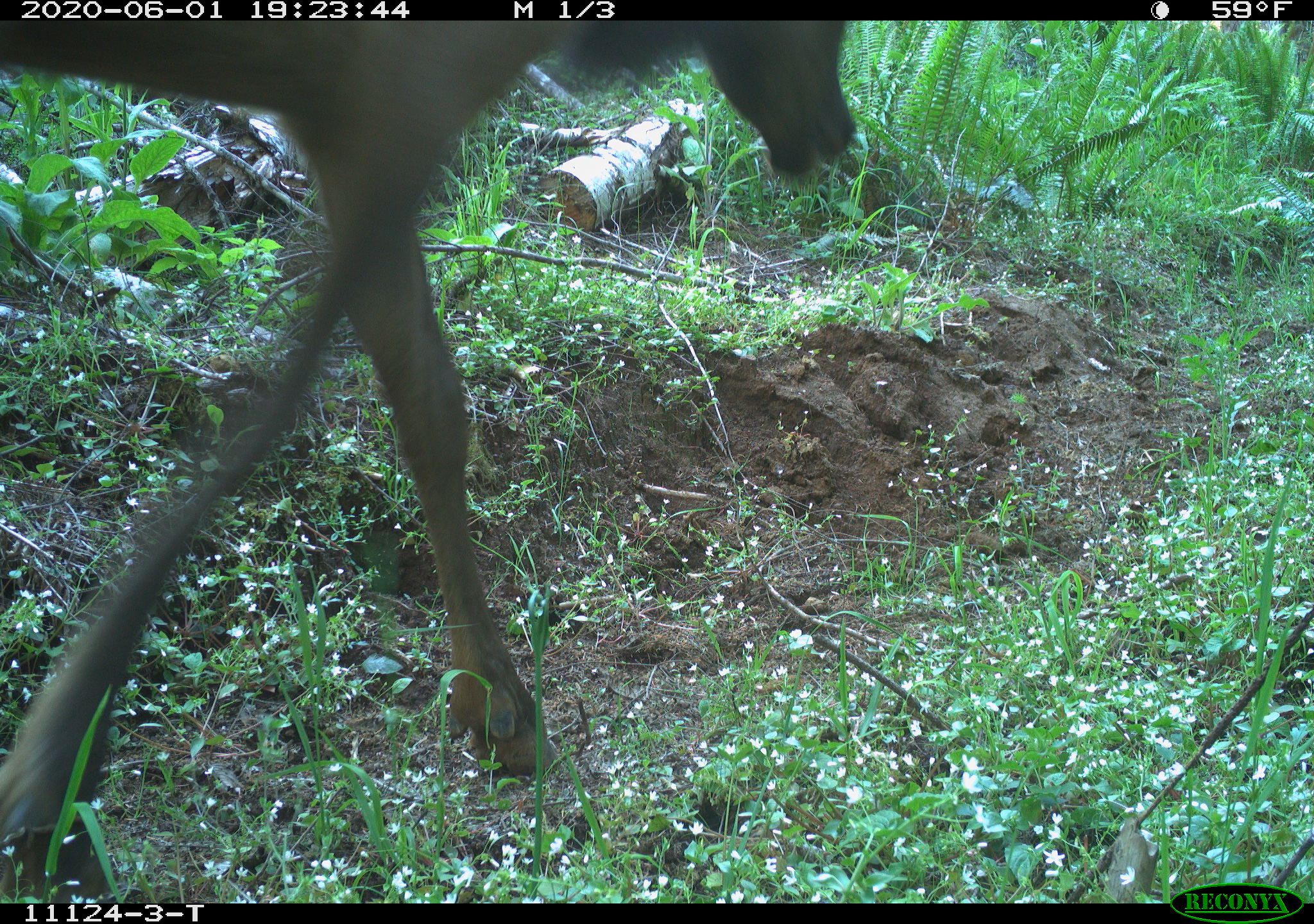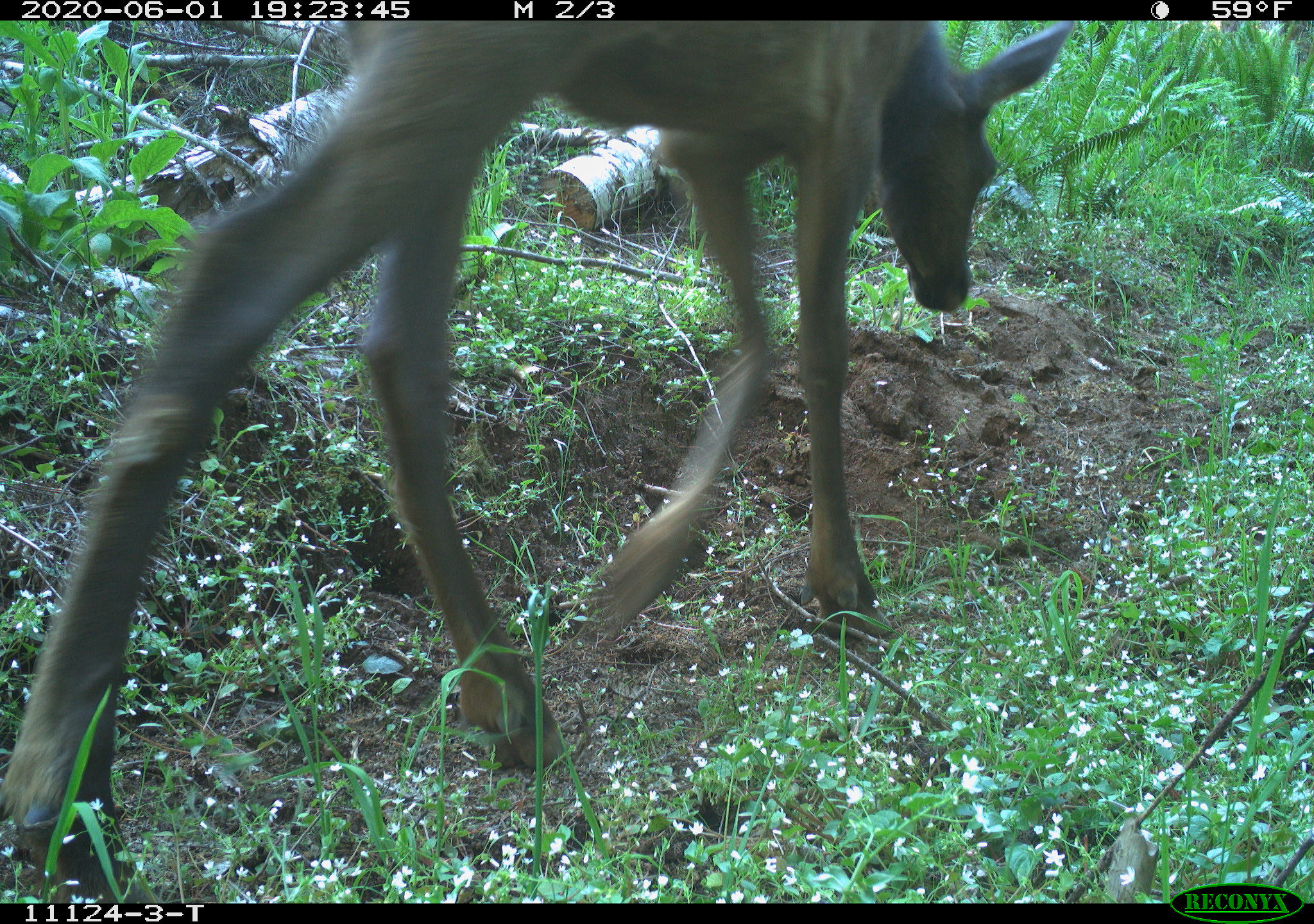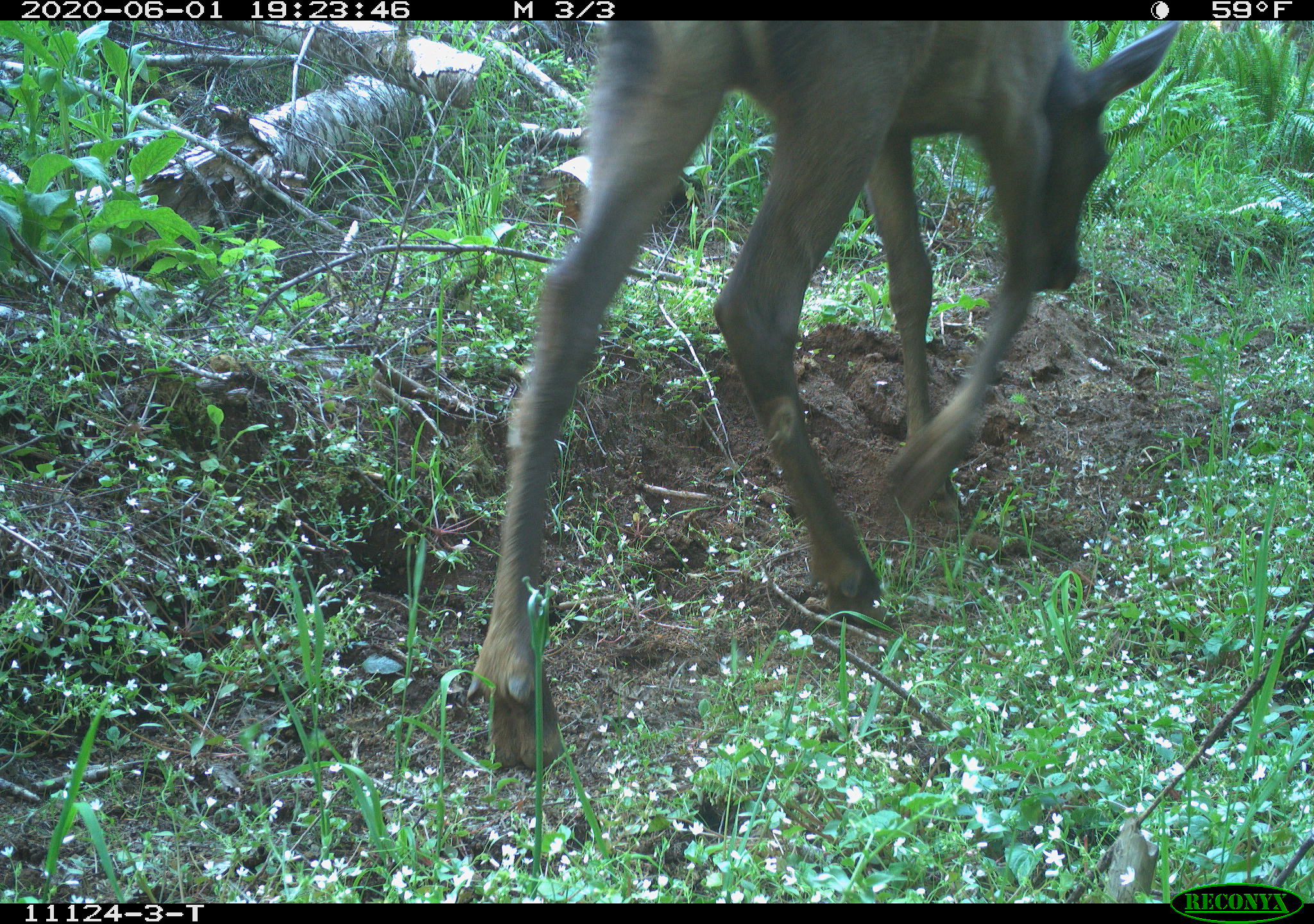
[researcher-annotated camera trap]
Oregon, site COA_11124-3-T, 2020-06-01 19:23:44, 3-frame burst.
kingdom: Animalia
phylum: Chordata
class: Mammalia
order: Artiodactyla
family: Cervidae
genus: Cervus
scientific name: Cervus canadensis roosevelti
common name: roosevelt elk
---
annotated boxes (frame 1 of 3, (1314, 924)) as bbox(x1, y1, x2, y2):
roosevelt elk: bbox(0, 26, 866, 875)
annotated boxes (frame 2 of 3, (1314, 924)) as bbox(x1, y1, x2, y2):
roosevelt elk: bbox(0, 28, 1076, 893)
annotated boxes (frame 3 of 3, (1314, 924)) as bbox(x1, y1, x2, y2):
roosevelt elk: bbox(458, 26, 1187, 783)